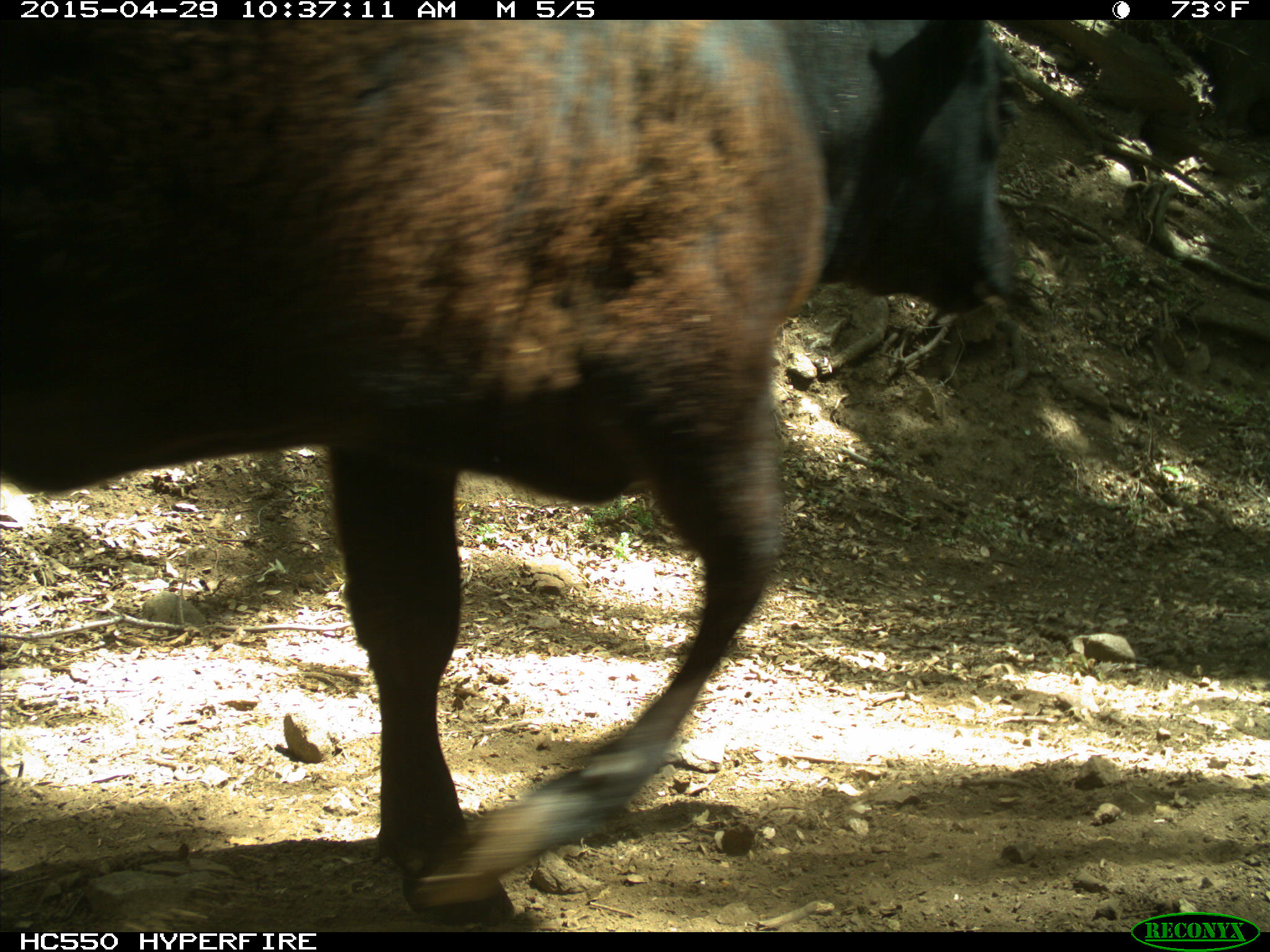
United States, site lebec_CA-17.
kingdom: Animalia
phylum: Chordata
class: Mammalia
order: Artiodactyla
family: Bovidae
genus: Bos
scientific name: Bos taurus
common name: domestic cow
Bos taurus (domestic cow).